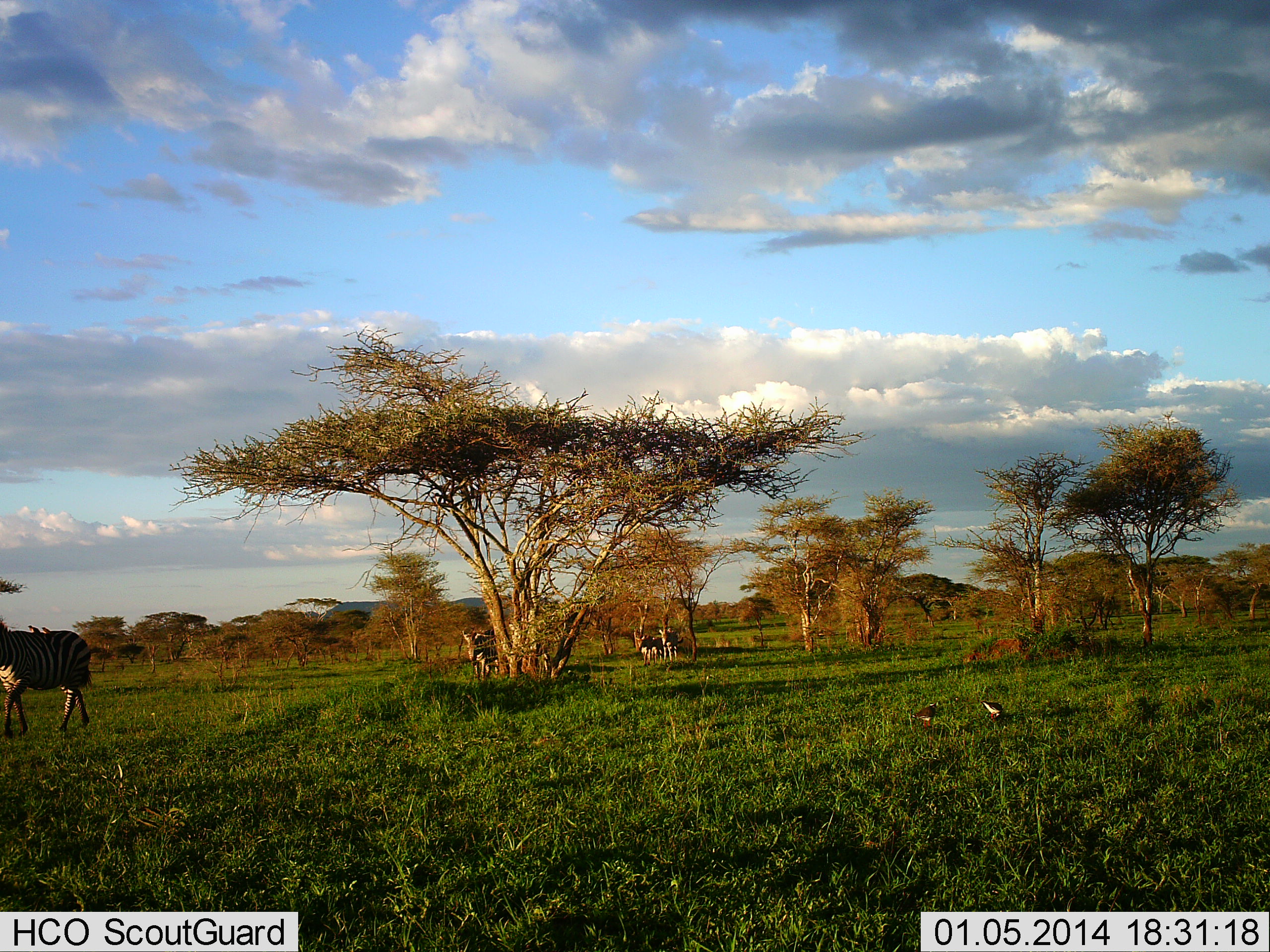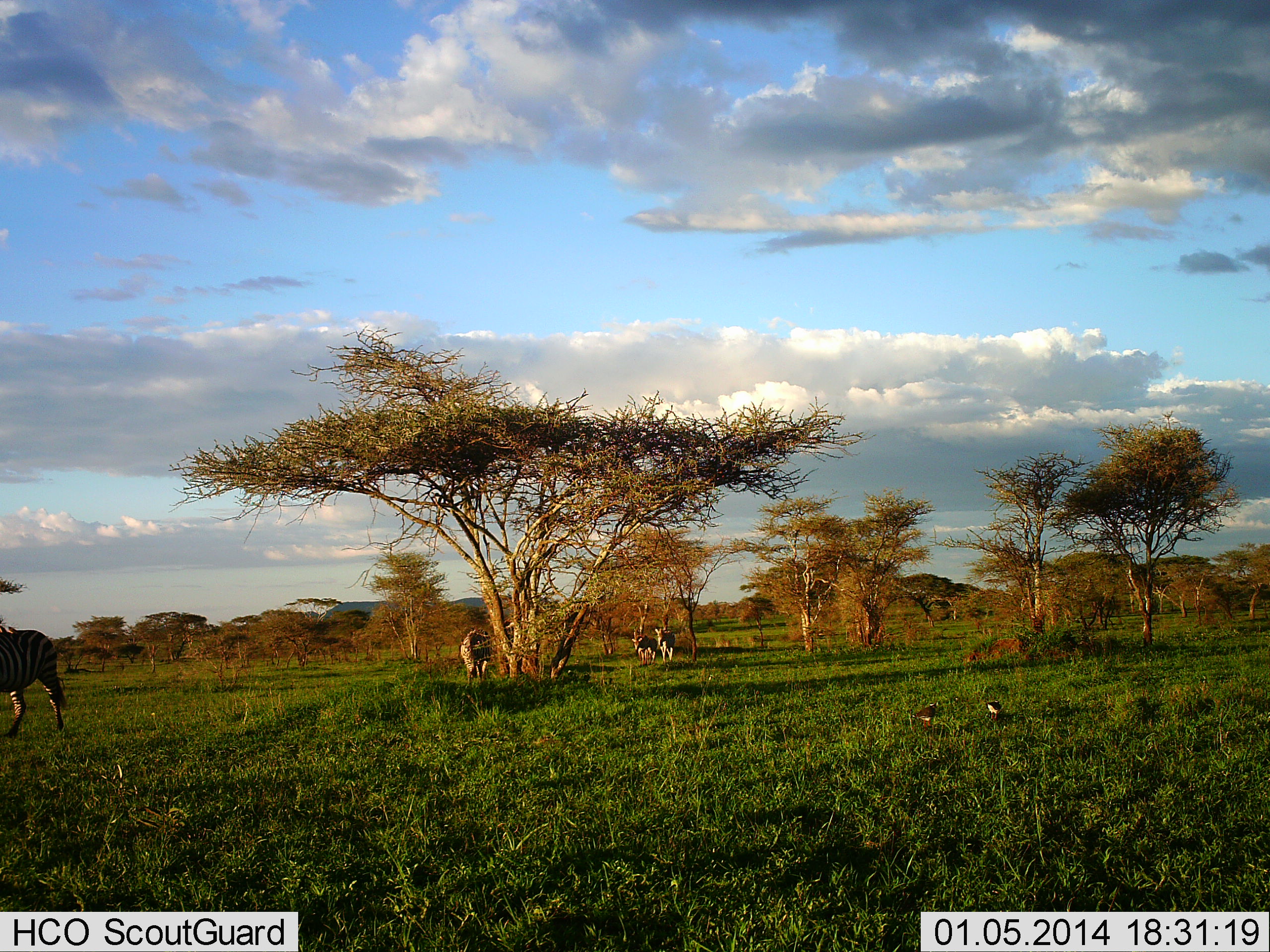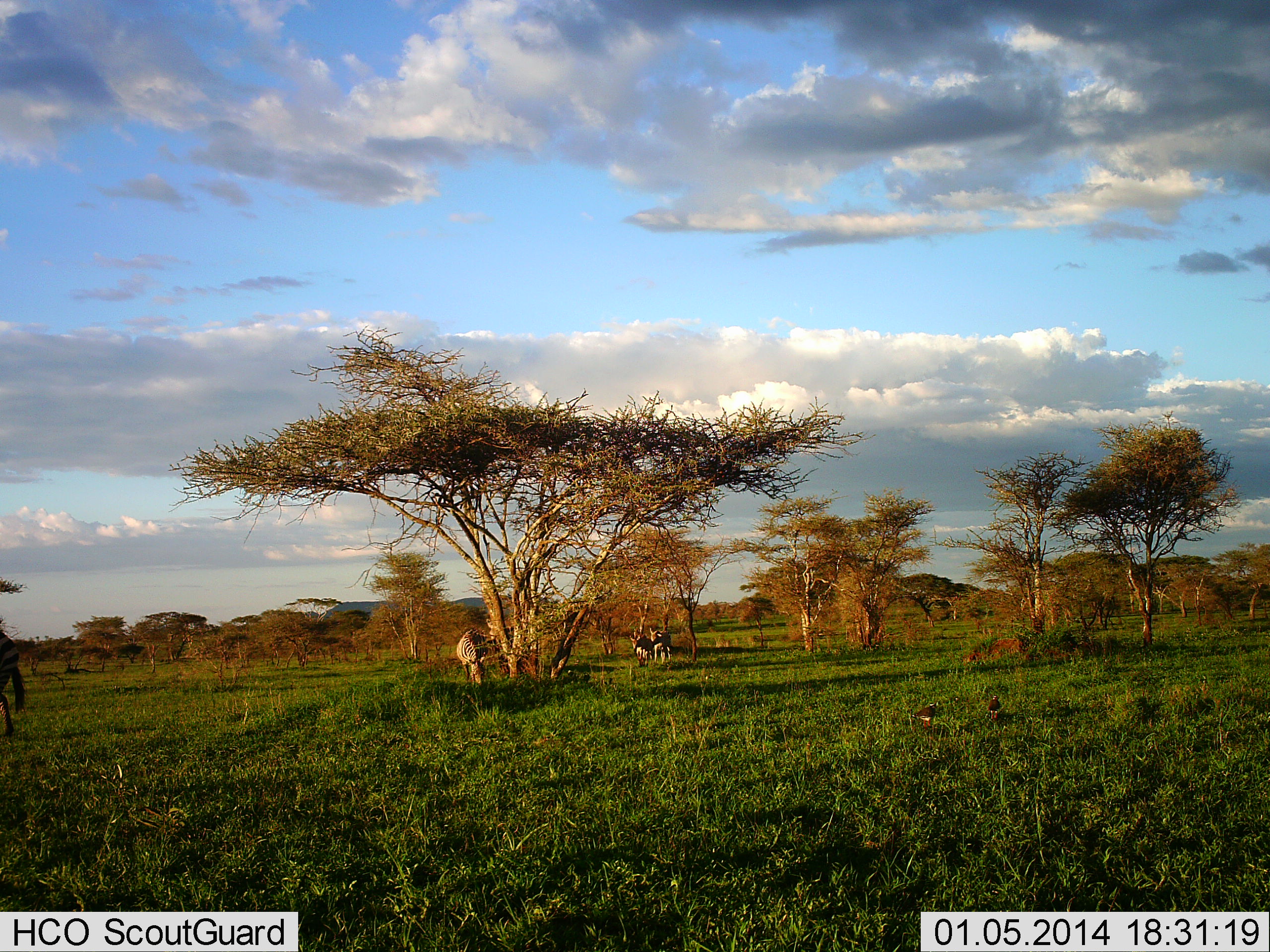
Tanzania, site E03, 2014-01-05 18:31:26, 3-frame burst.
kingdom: Animalia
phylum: Chordata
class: Aves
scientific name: Aves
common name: bird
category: otherbird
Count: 2.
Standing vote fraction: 70%.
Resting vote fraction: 0%.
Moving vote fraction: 10%.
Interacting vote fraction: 0%.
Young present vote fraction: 0%.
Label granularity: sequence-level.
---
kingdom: Animalia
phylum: Chordata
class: Mammalia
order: Perissodactyla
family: Equidae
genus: Equus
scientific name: Equus quagga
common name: plains zebra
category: zebra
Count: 4.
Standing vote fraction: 14%.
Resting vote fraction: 0%.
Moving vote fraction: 100%.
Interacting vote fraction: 0%.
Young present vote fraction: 0%.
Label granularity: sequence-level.